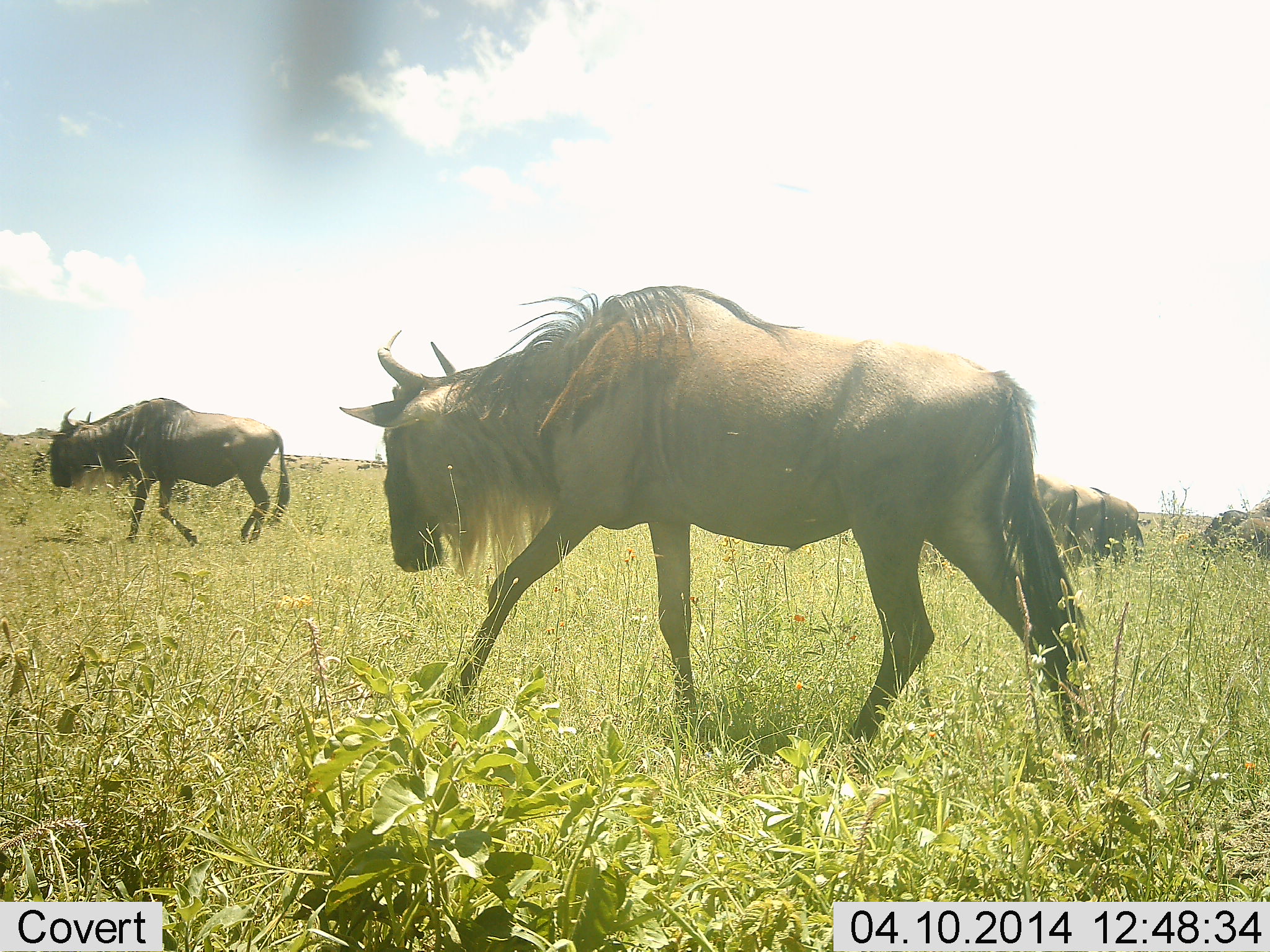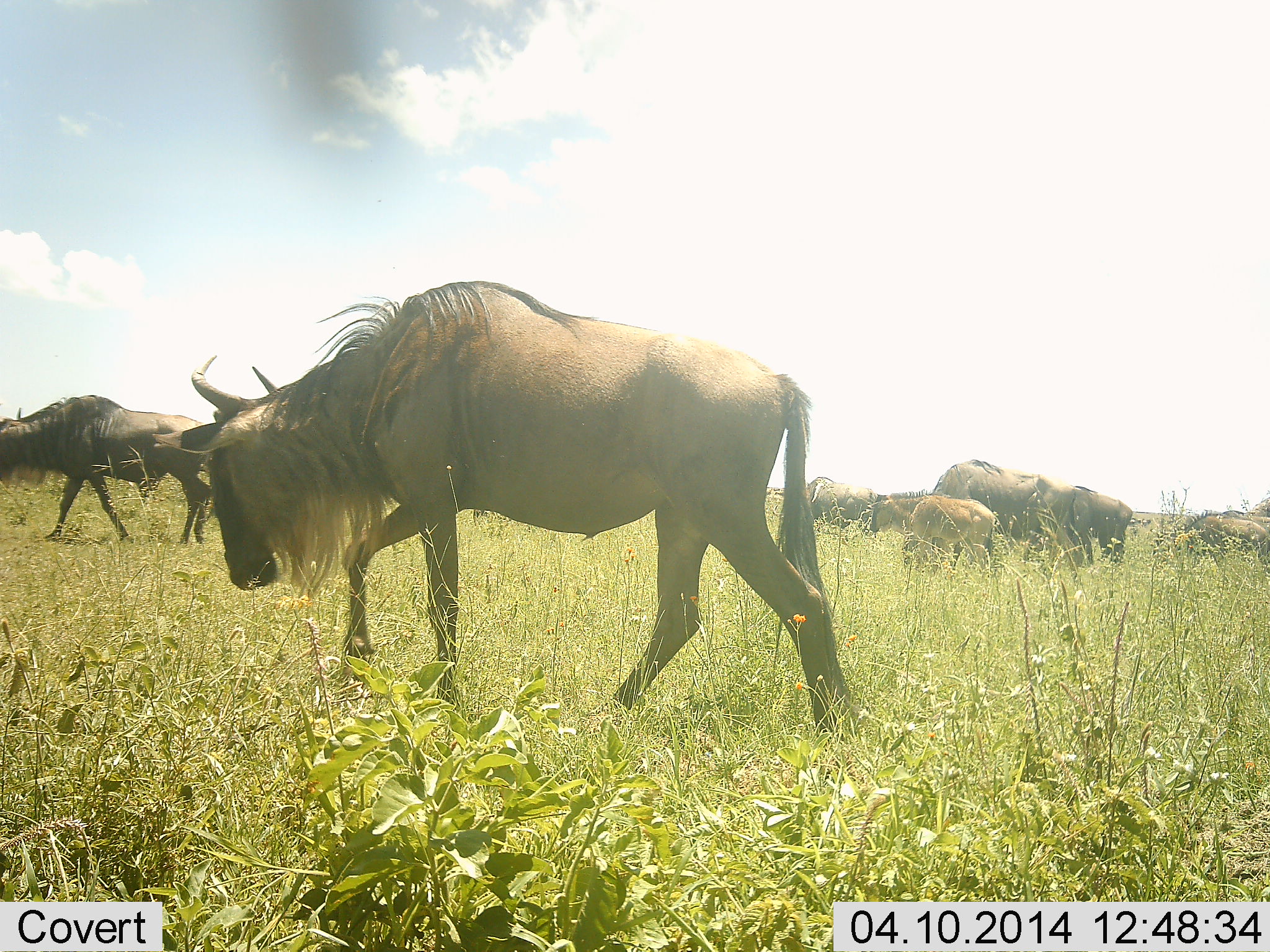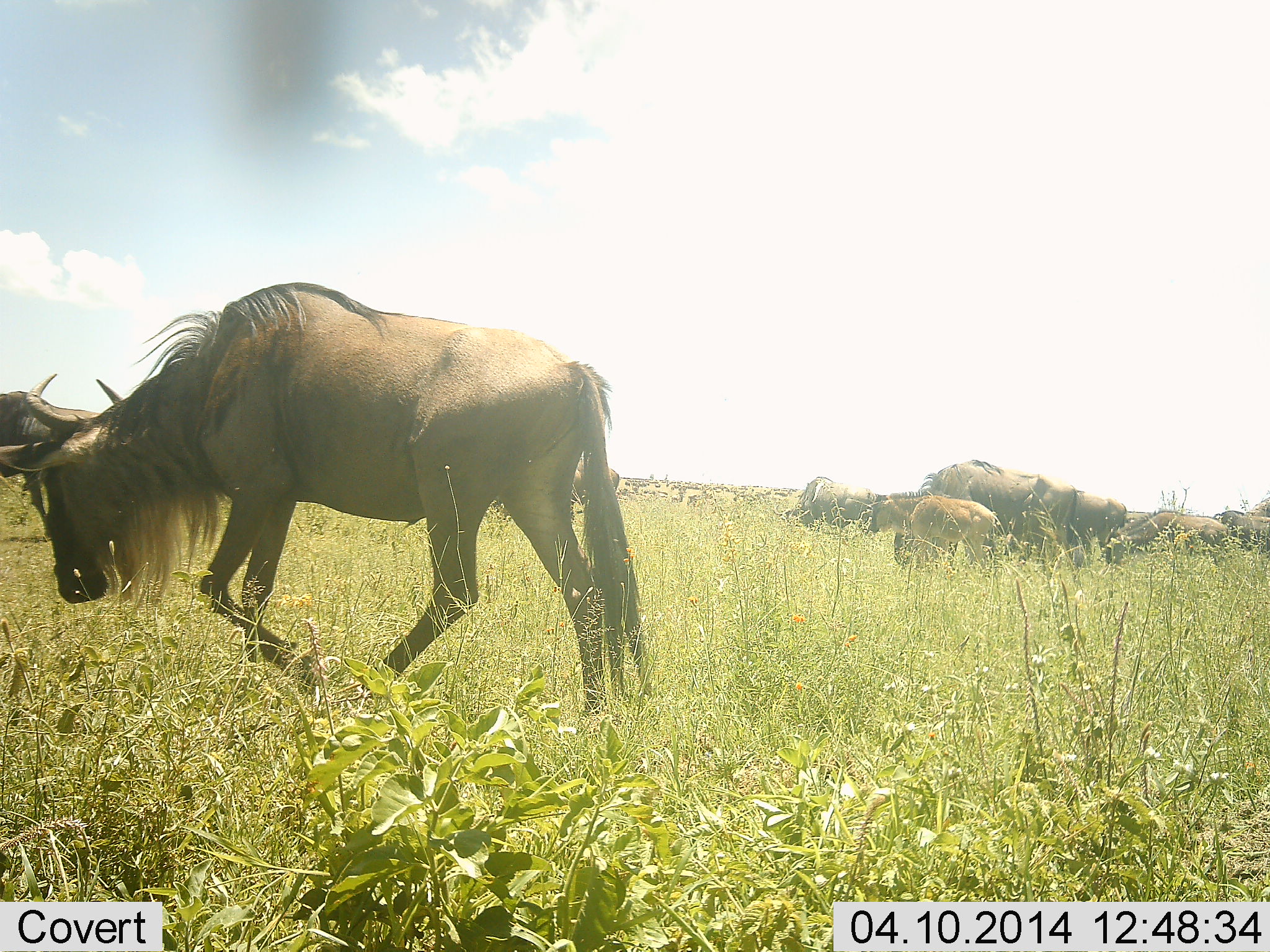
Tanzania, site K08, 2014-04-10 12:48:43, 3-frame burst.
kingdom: Animalia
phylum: Chordata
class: Mammalia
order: Artiodactyla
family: Bovidae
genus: Connochaetes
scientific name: Connochaetes taurinus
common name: blue wildebeest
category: wildebeest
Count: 8.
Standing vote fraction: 39%.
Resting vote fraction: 4%.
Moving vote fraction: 89%.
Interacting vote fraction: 7%.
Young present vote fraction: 63%.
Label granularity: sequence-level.